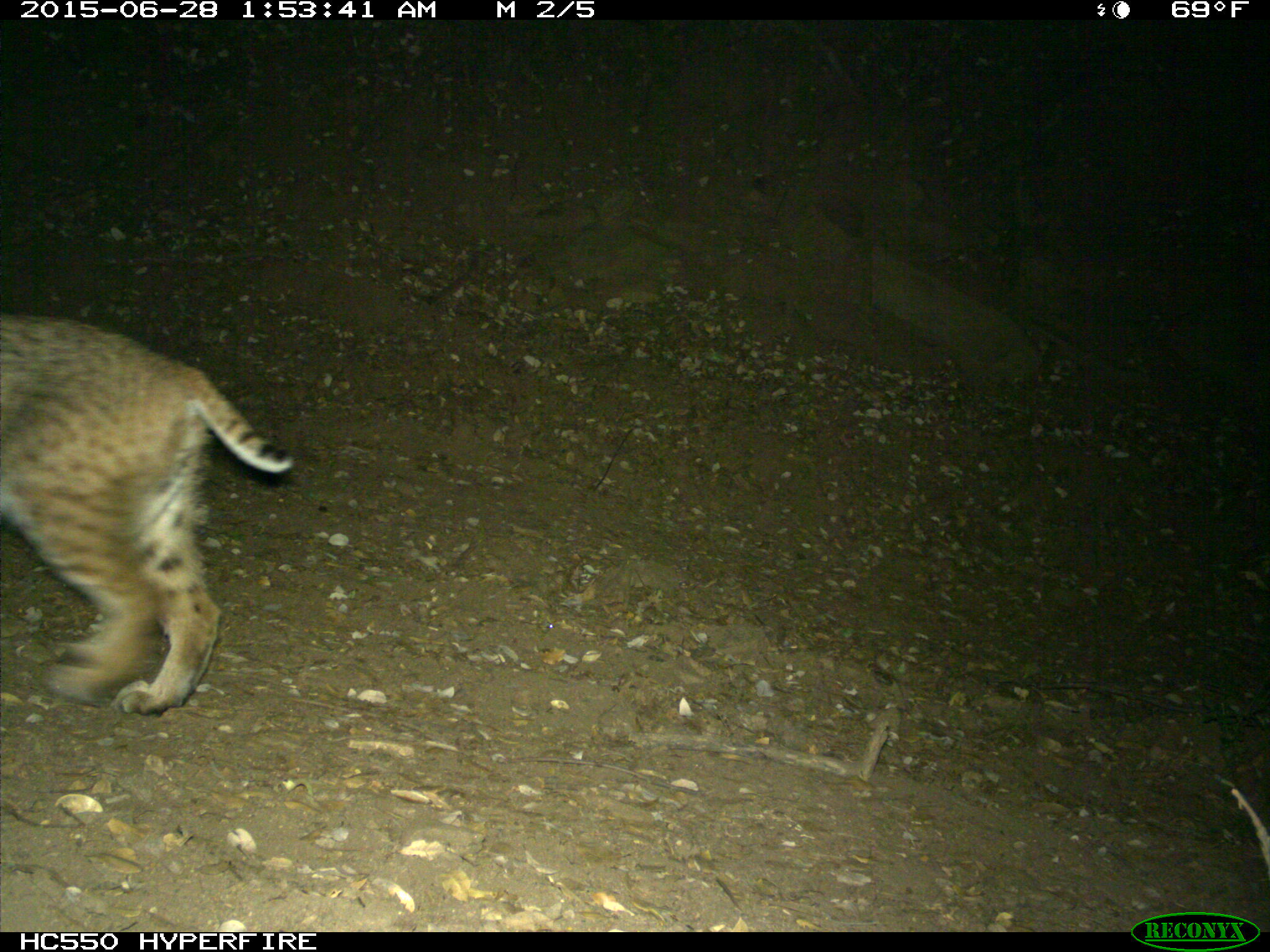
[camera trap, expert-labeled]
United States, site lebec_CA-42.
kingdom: Animalia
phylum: Chordata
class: Mammalia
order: Carnivora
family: Felidae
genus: Lynx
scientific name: Lynx rufus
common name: bobcat